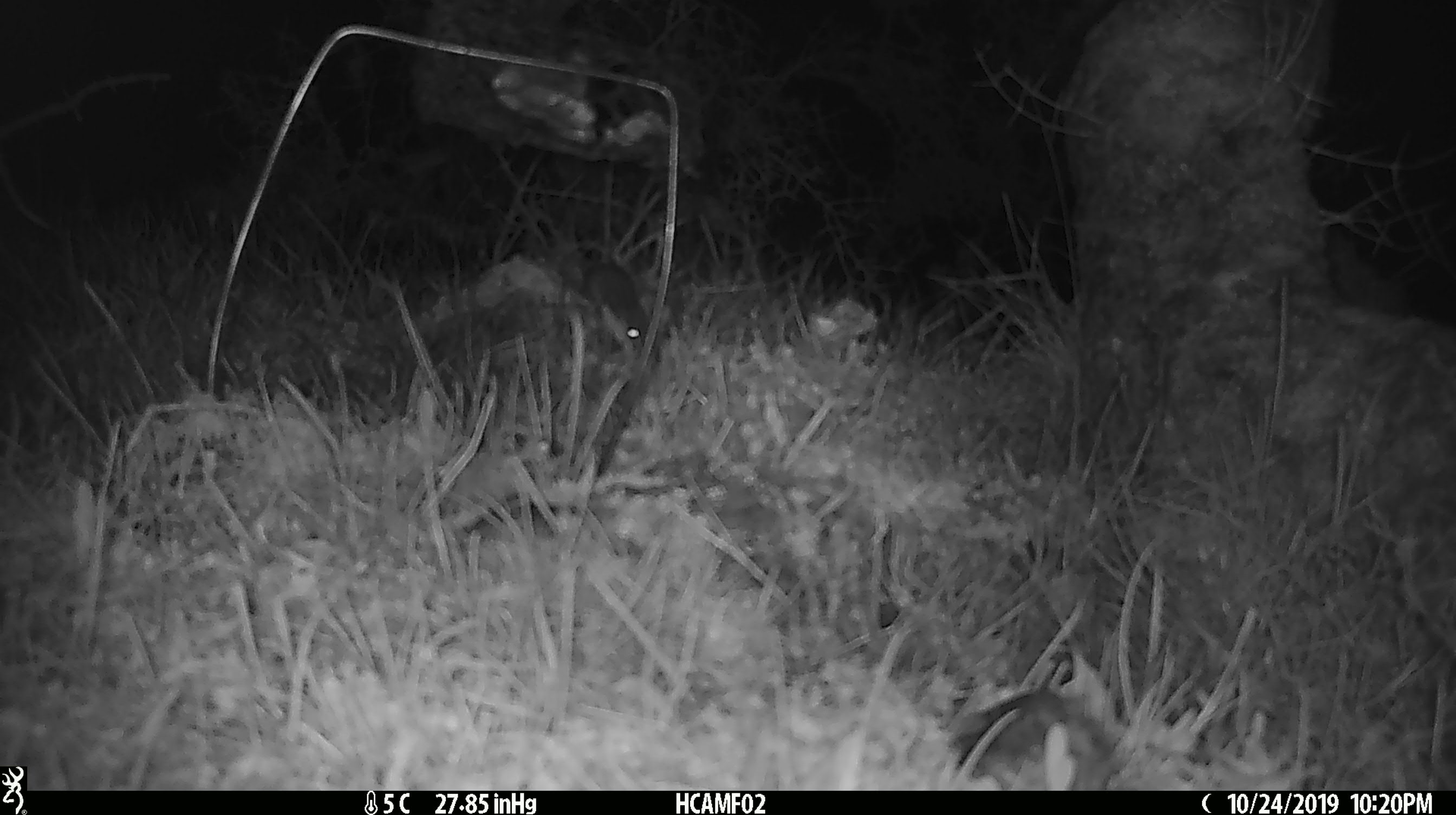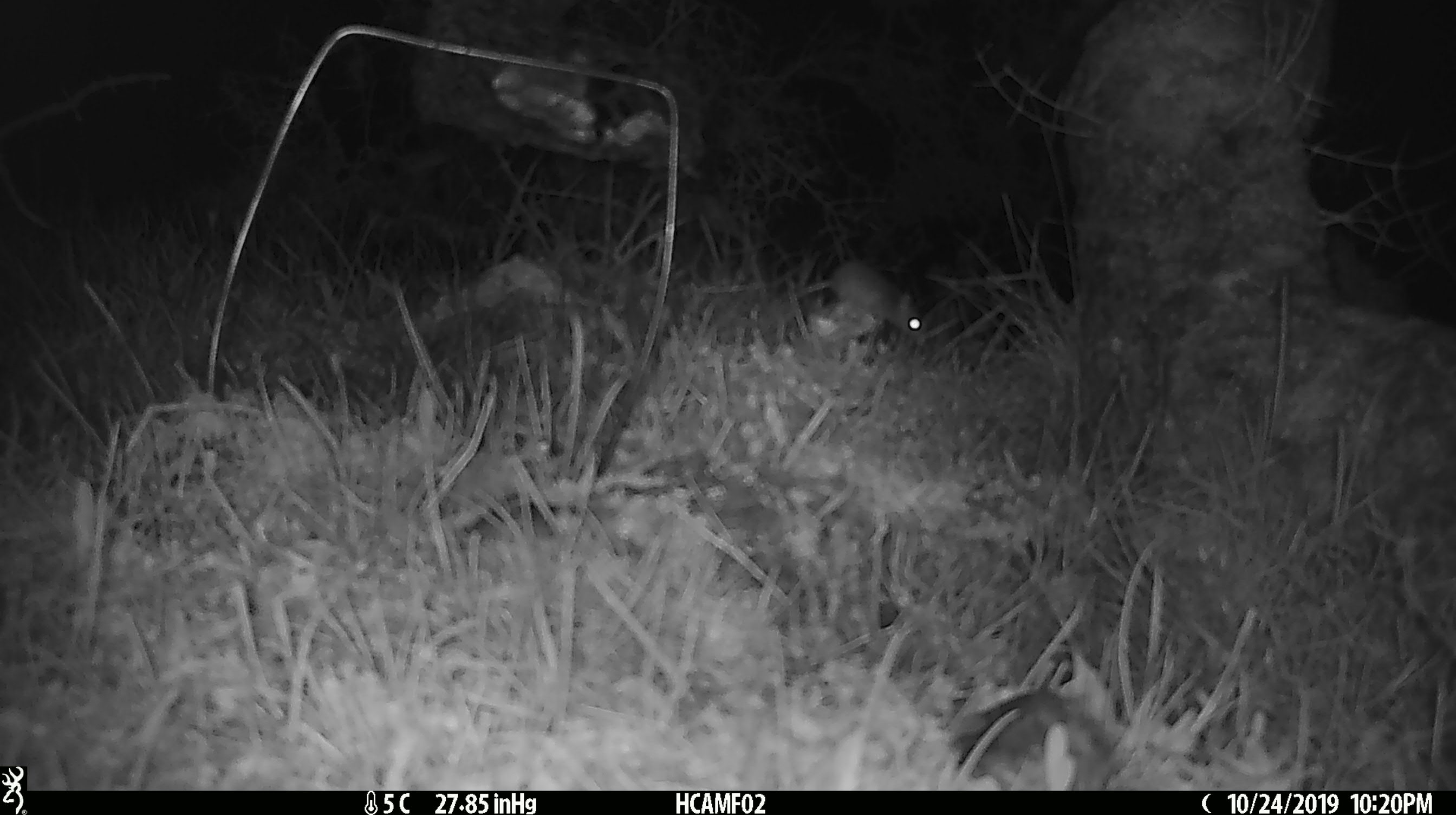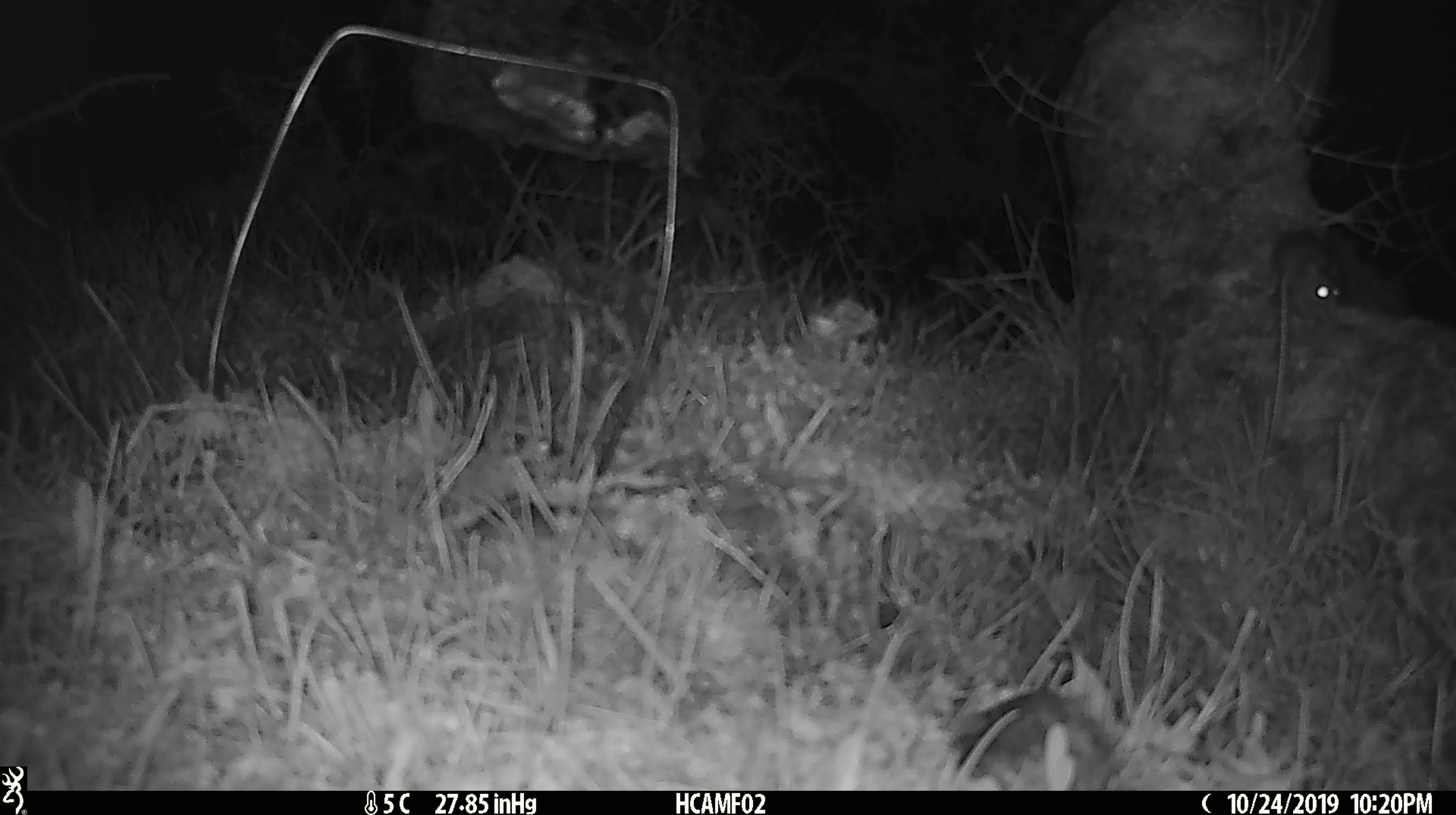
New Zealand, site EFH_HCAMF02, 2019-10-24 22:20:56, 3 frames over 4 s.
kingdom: Animalia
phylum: Chordata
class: Mammalia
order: Rodentia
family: Muridae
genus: Mus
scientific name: Mus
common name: mouse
Mouse (Mus).